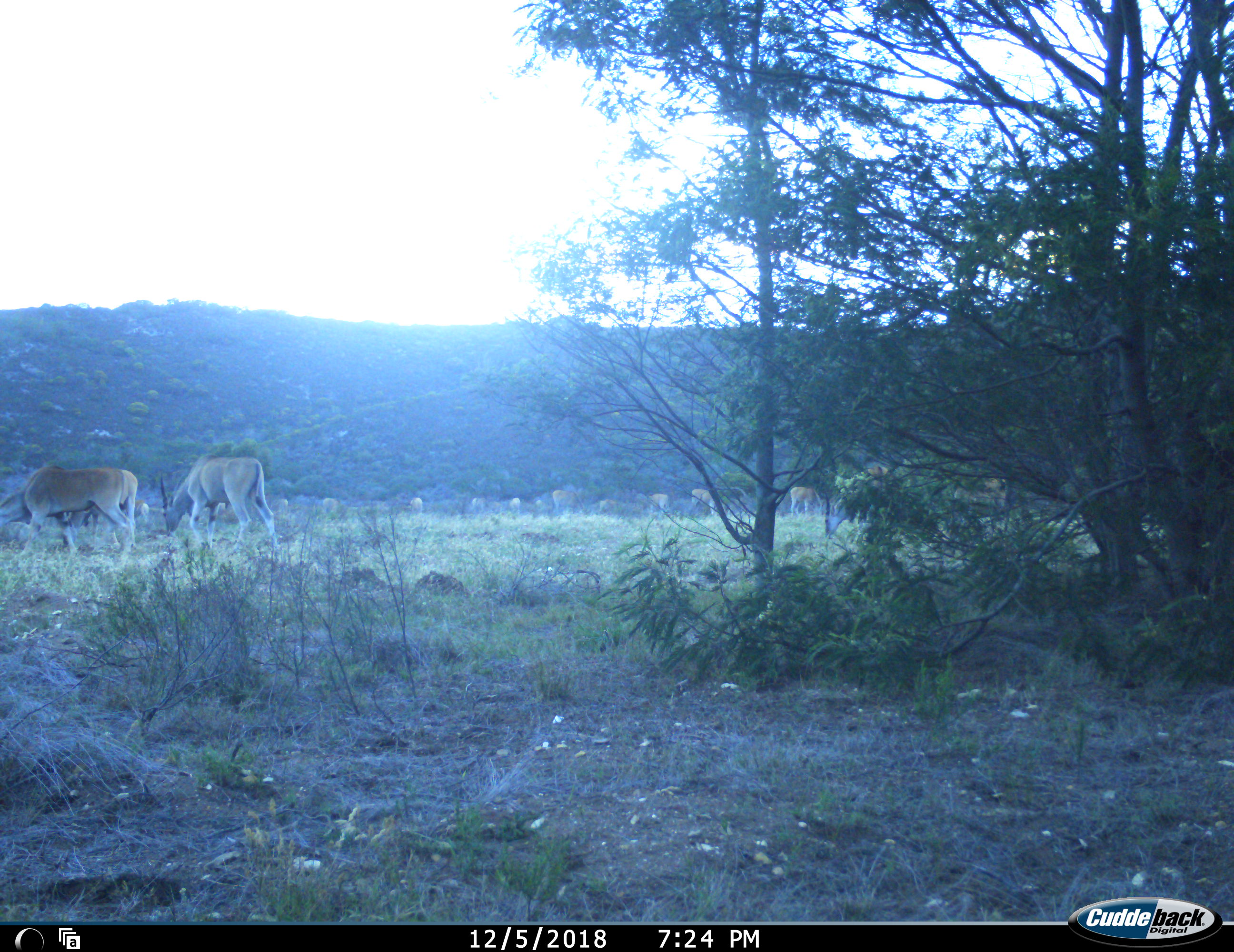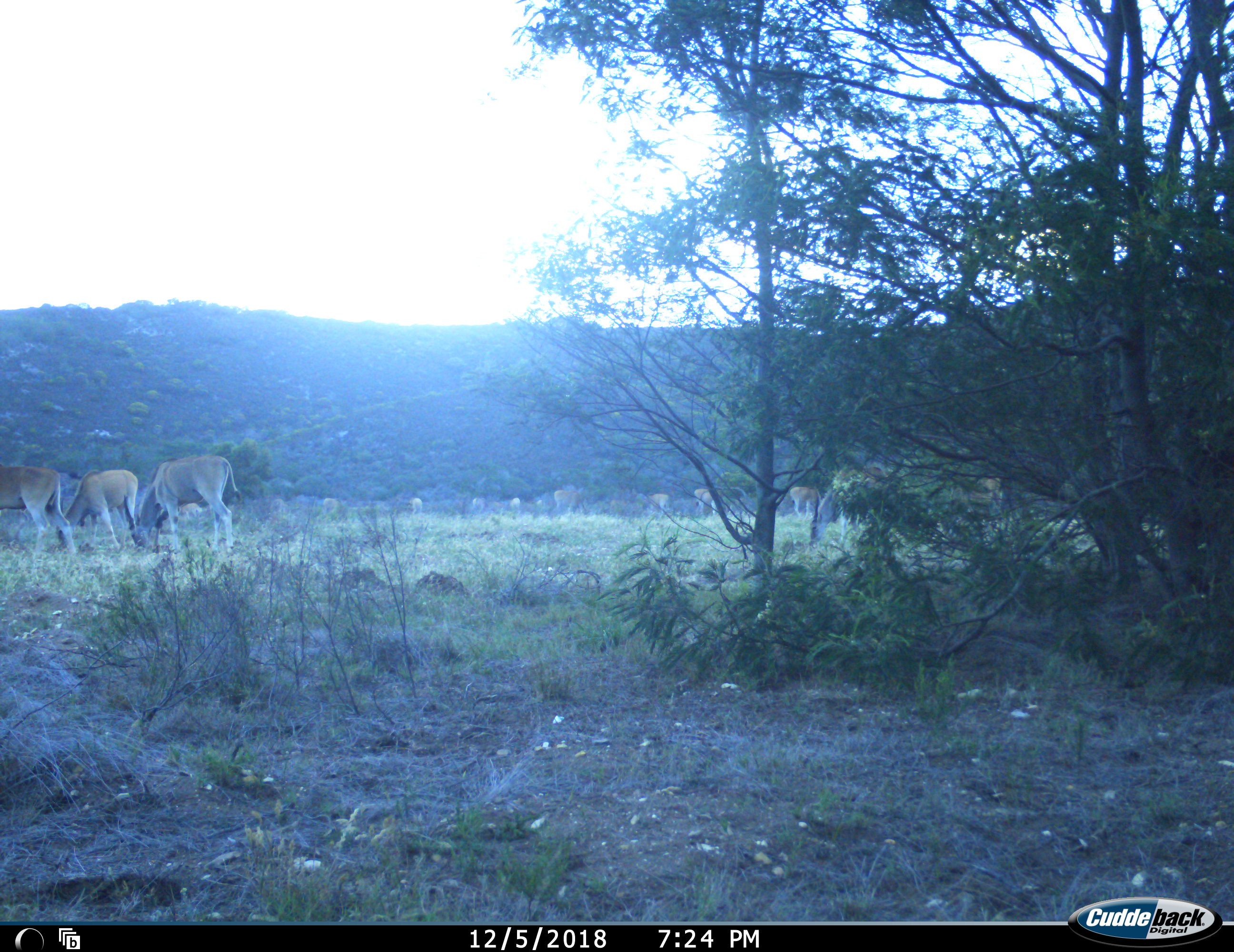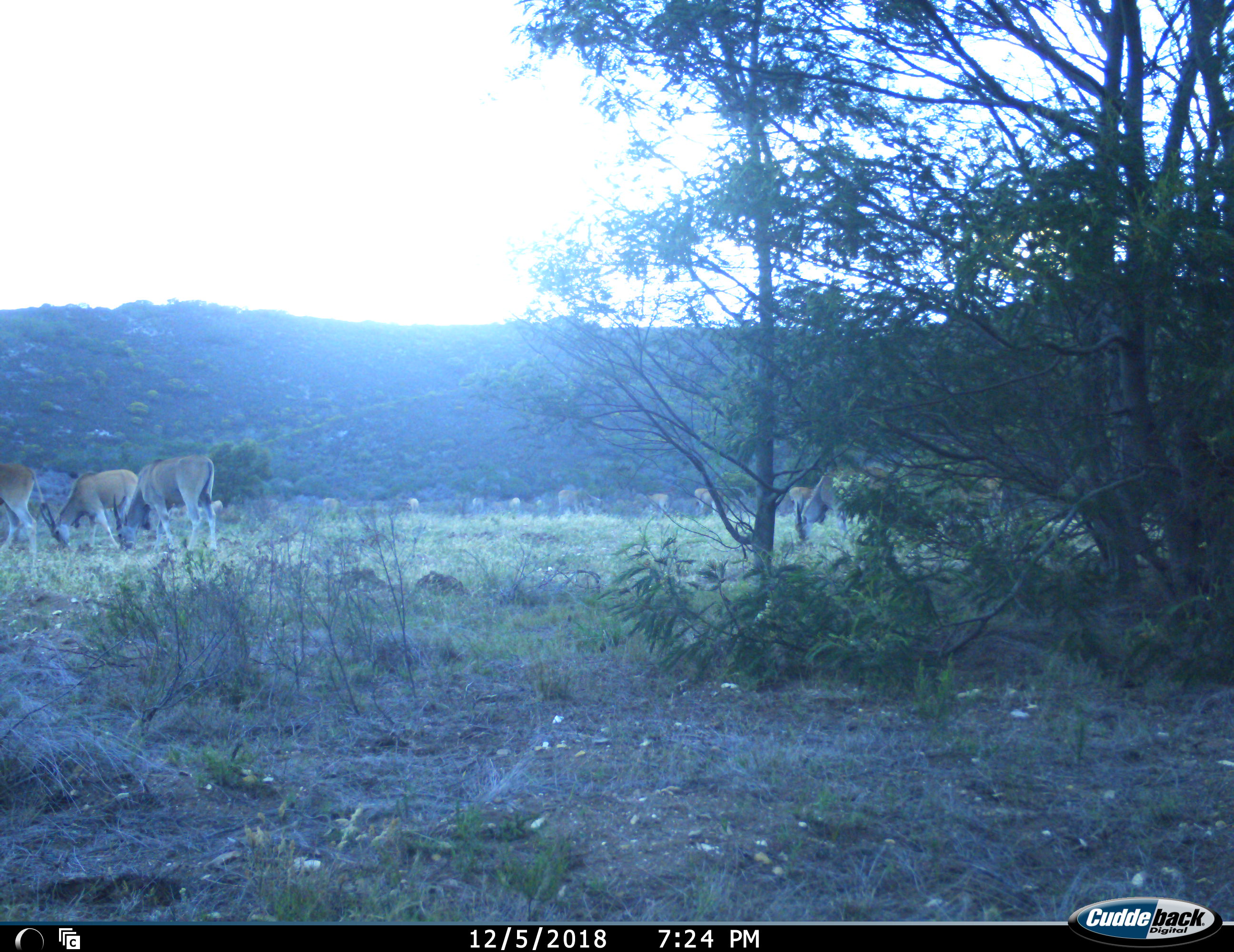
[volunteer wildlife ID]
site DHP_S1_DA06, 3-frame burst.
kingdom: Animalia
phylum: Chordata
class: Mammalia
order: Artiodactyla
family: Bovidae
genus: Tragelaphus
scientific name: Tragelaphus oryx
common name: eland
Eland (Tragelaphus oryx), count 11-50. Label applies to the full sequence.